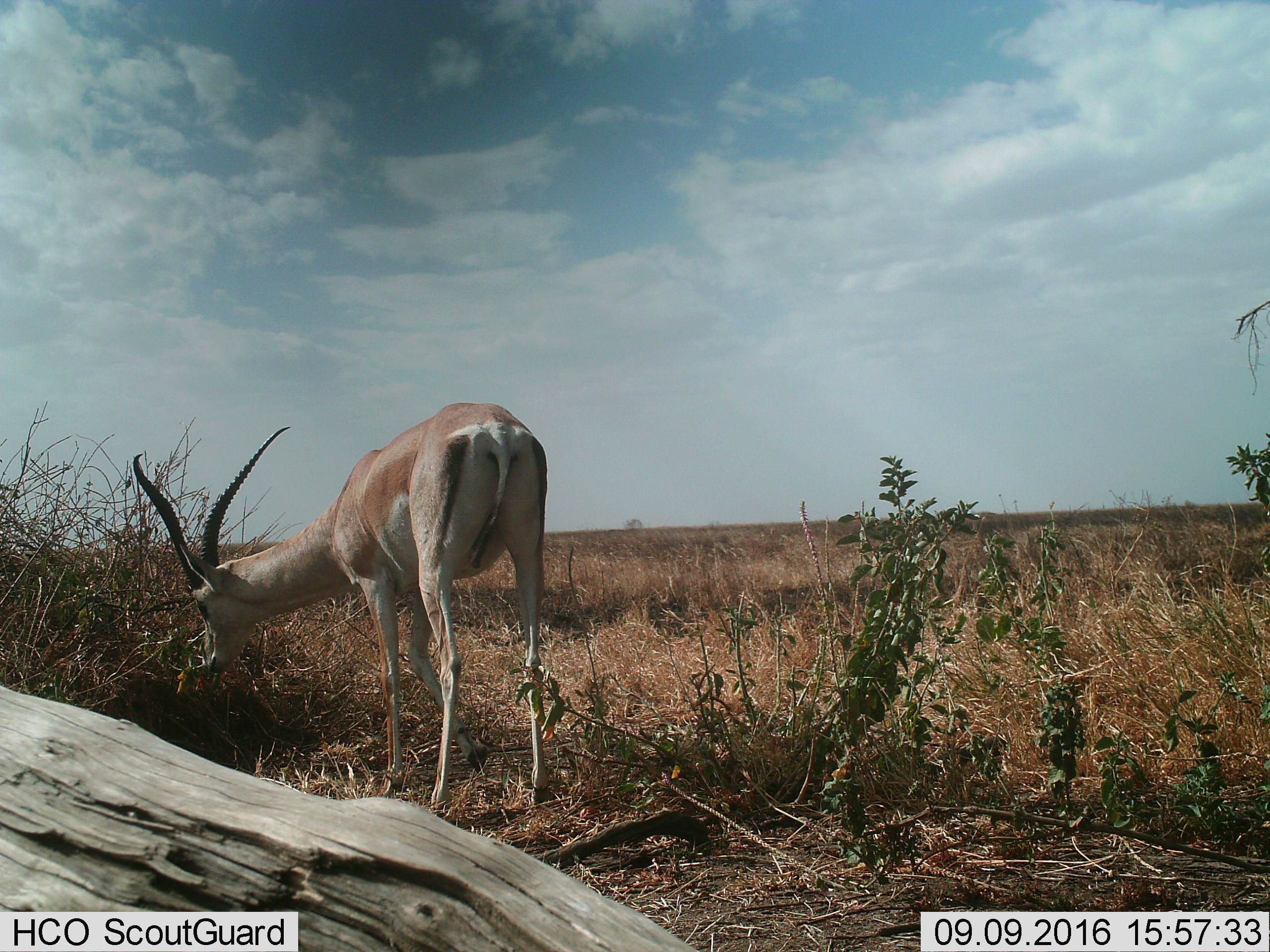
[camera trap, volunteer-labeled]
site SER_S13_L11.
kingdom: Animalia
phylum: Chordata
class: Mammalia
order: Artiodactyla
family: Bovidae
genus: Nanger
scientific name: Nanger granti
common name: grant's gazelle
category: gazellegrants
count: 1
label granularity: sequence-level